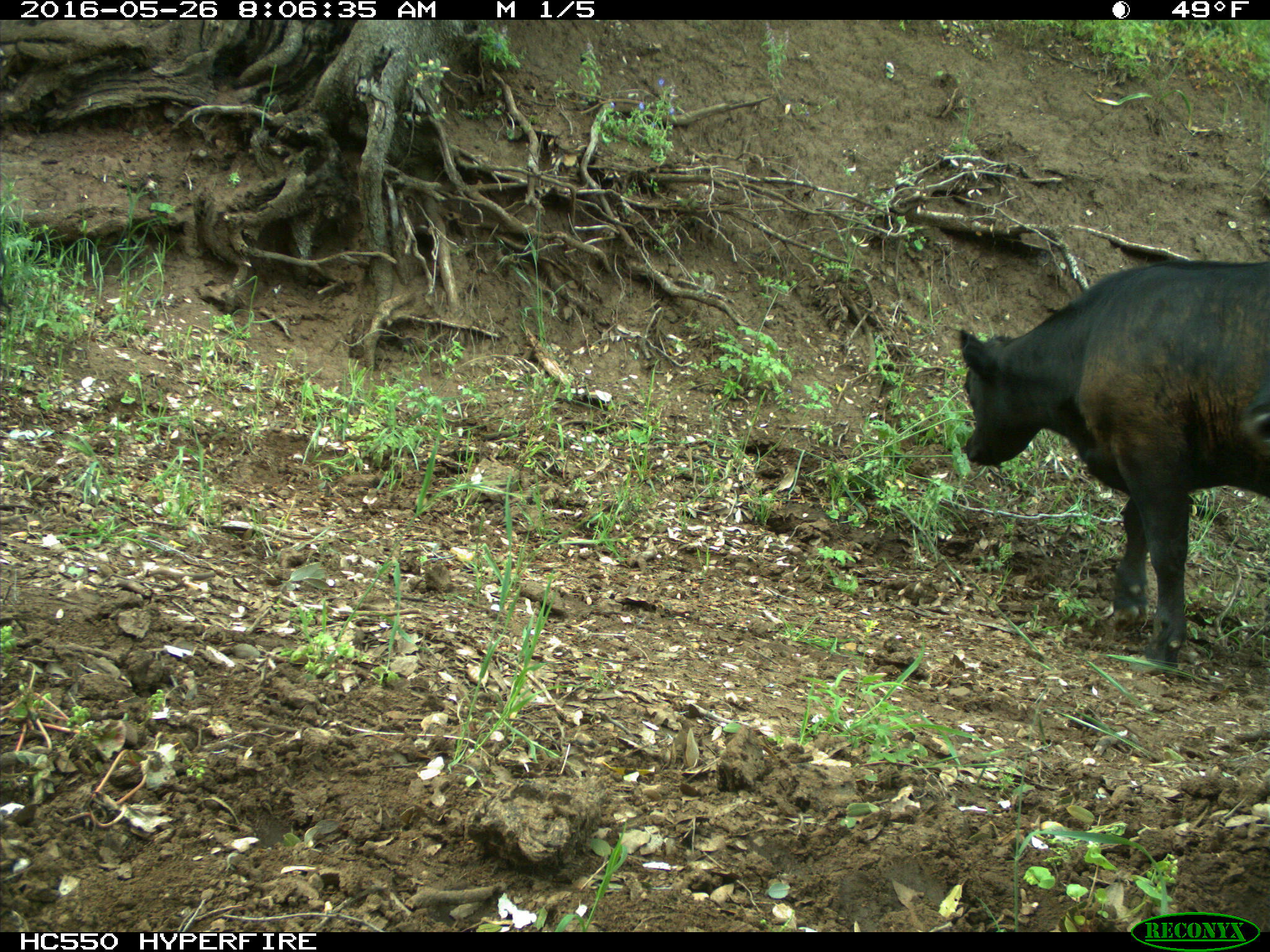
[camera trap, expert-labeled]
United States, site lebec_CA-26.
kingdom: Animalia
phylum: Chordata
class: Mammalia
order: Artiodactyla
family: Bovidae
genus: Bos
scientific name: Bos taurus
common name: domestic cow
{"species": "Bos taurus (domestic cow)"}